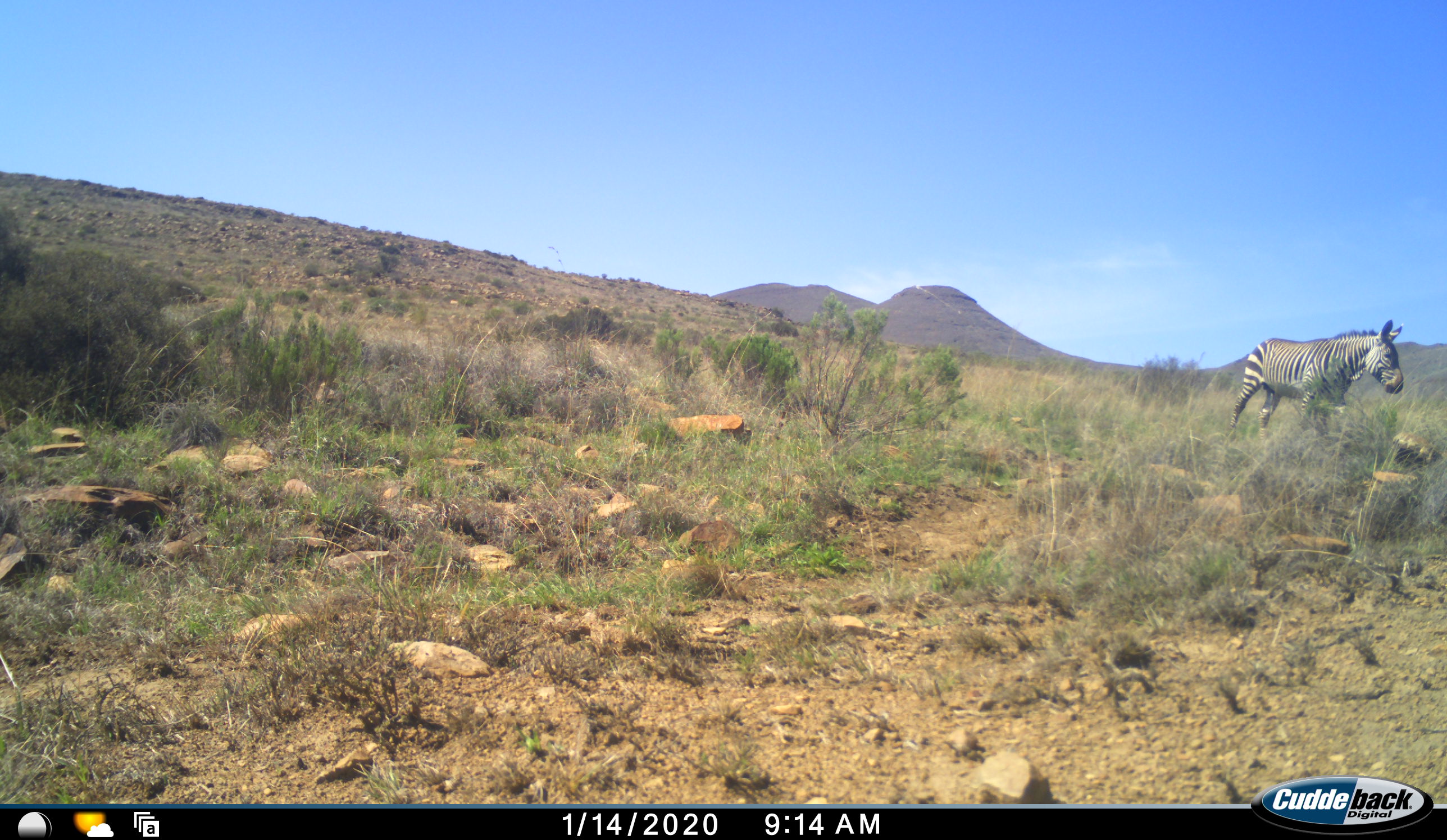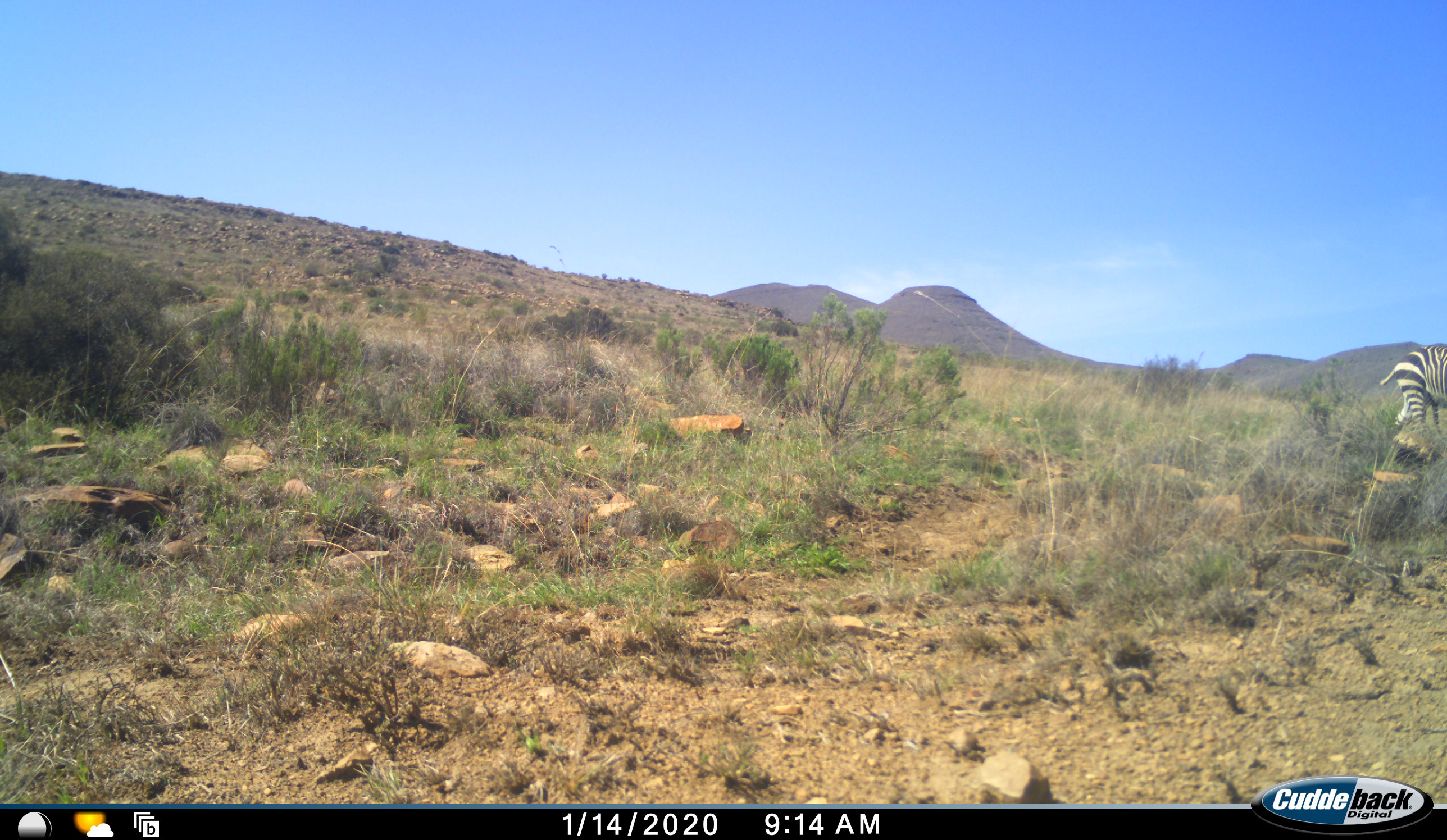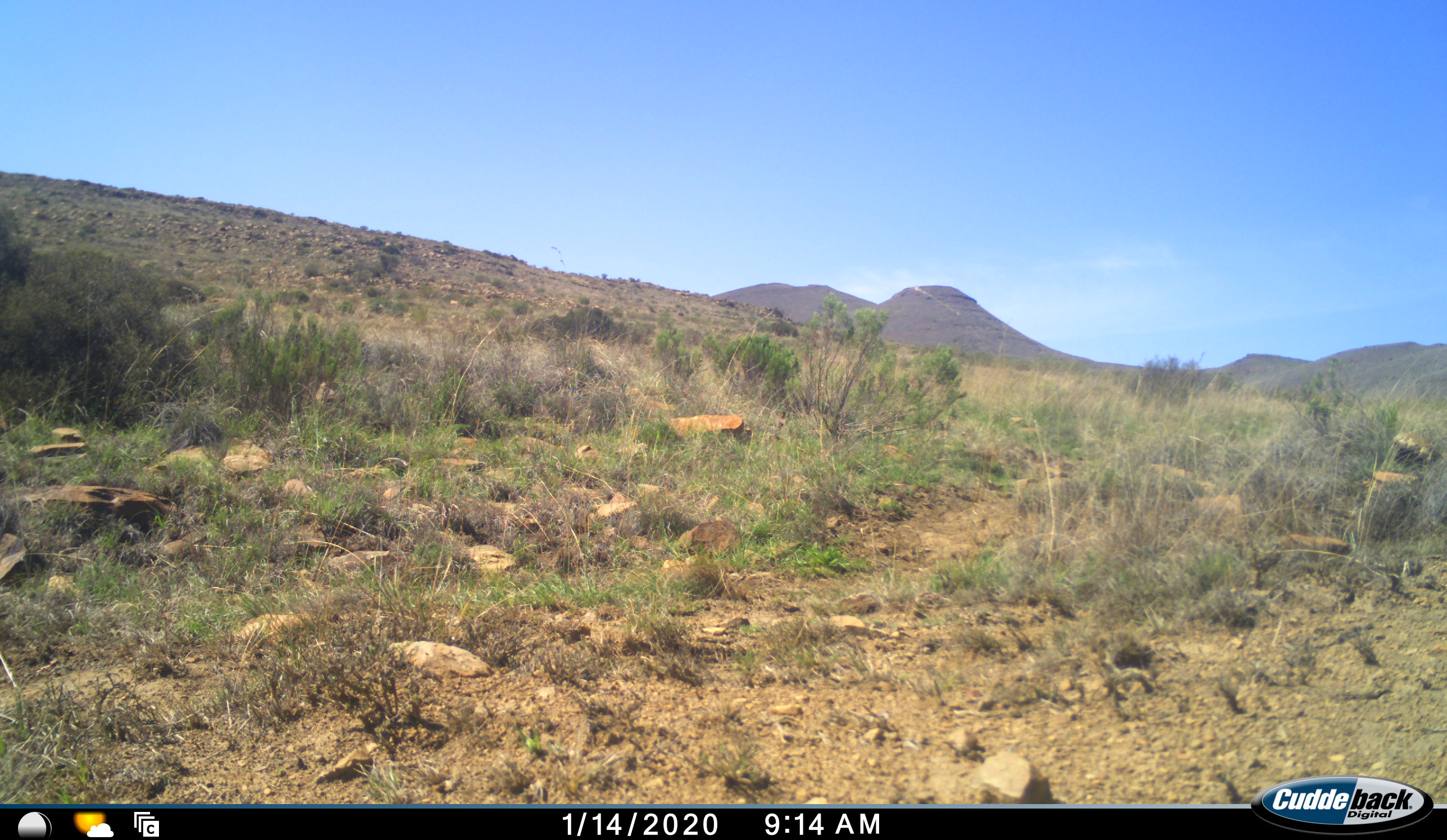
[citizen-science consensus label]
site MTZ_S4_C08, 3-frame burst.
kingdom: Animalia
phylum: Chordata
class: Mammalia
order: Perissodactyla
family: Equidae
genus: Equus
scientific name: Equus zebra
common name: mountain zebra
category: zebramountain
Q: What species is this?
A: Zebramountain (mountain zebra) (Equus zebra).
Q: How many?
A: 1.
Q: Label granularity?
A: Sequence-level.